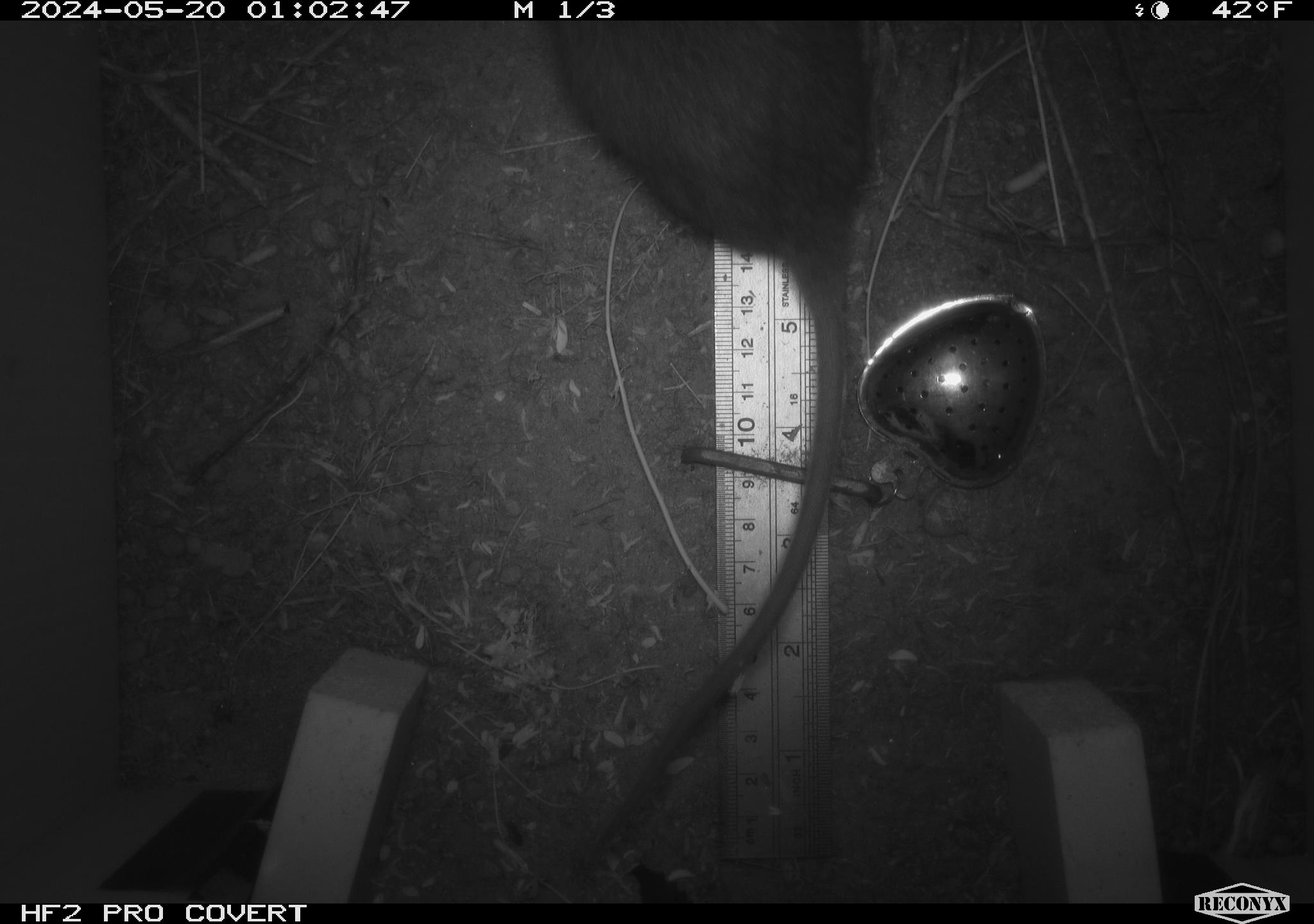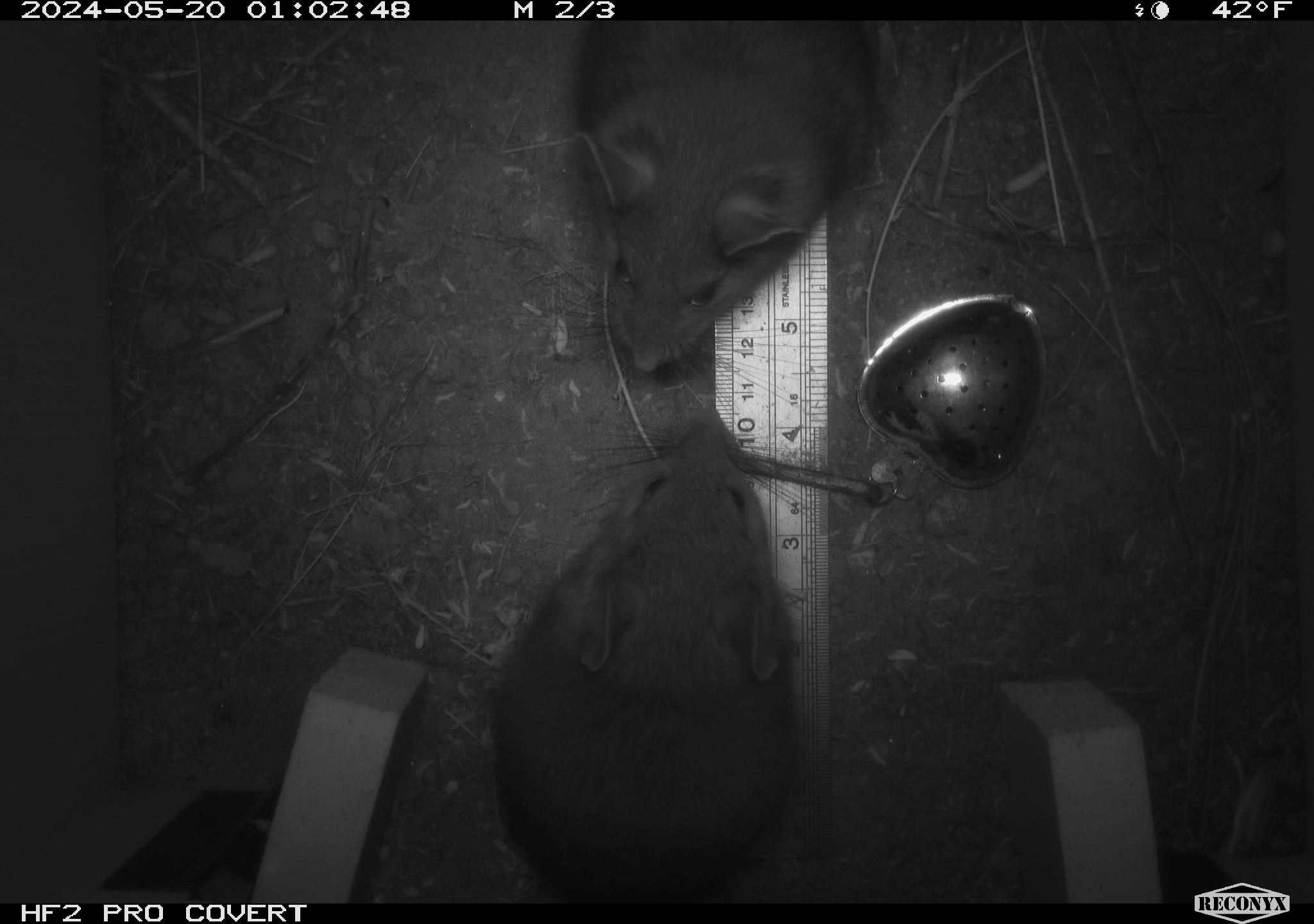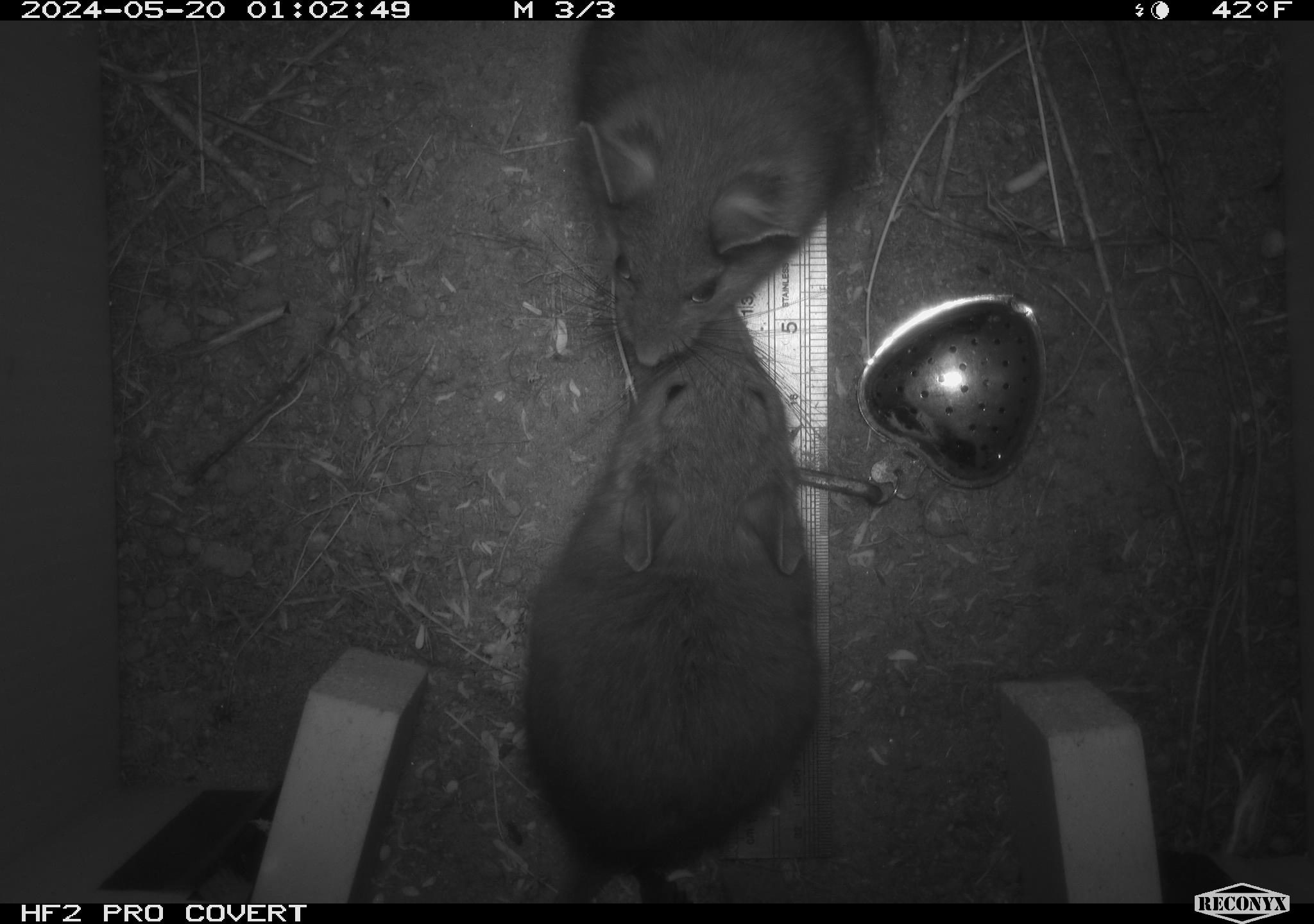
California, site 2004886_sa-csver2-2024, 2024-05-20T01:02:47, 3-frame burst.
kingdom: Animalia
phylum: Chordata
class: Mammalia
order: Rodentia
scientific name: Rodentia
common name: rodent